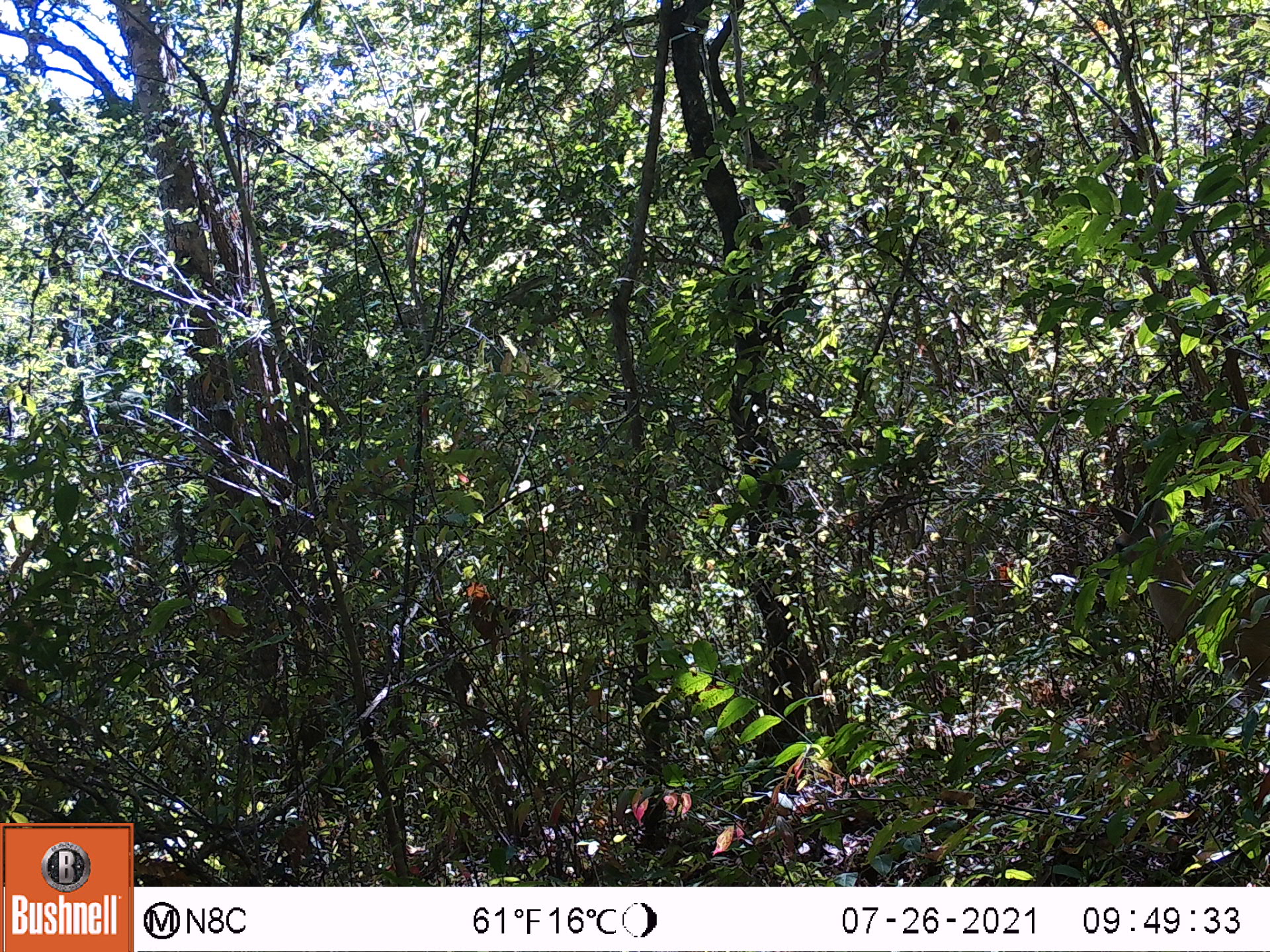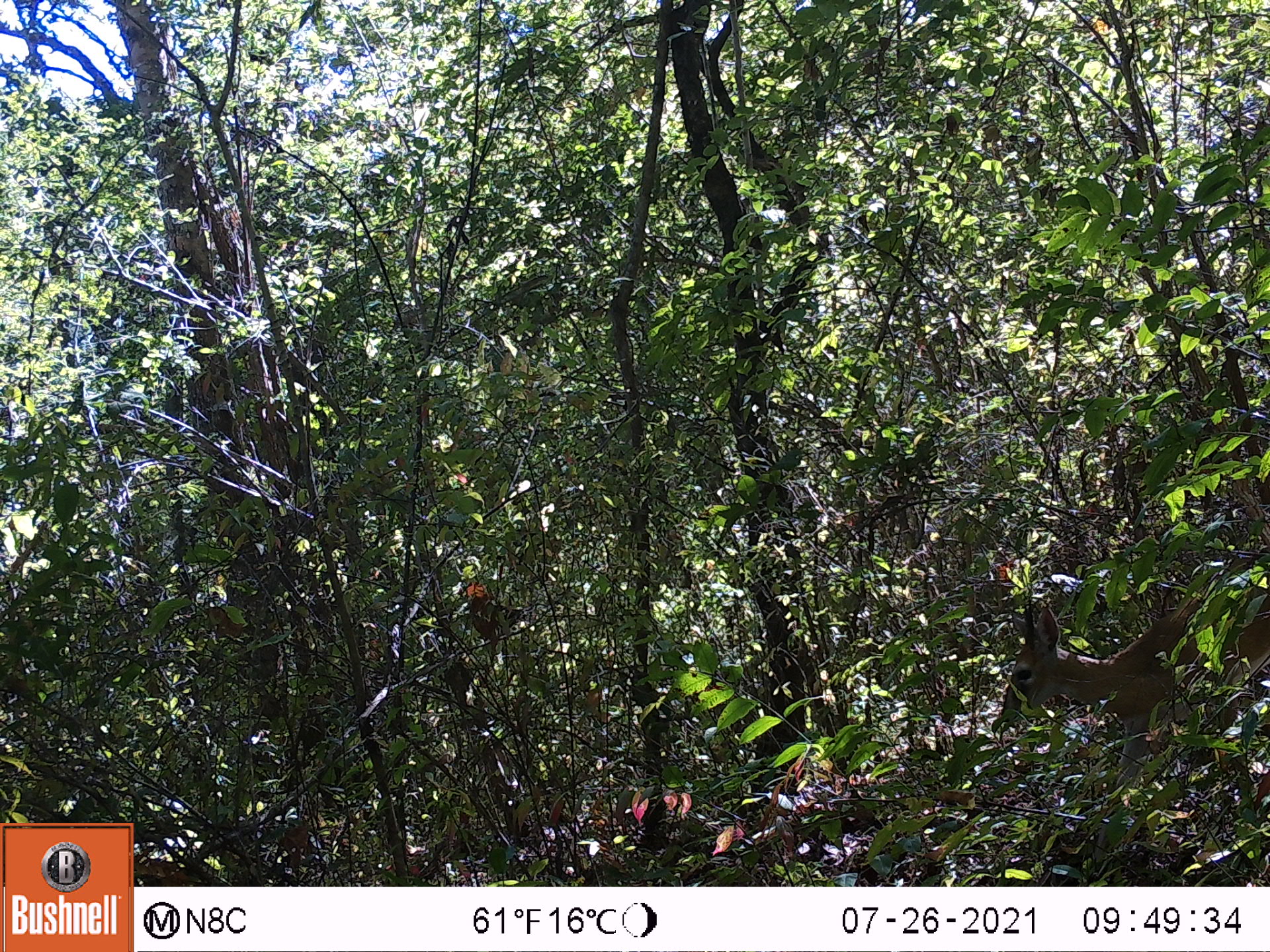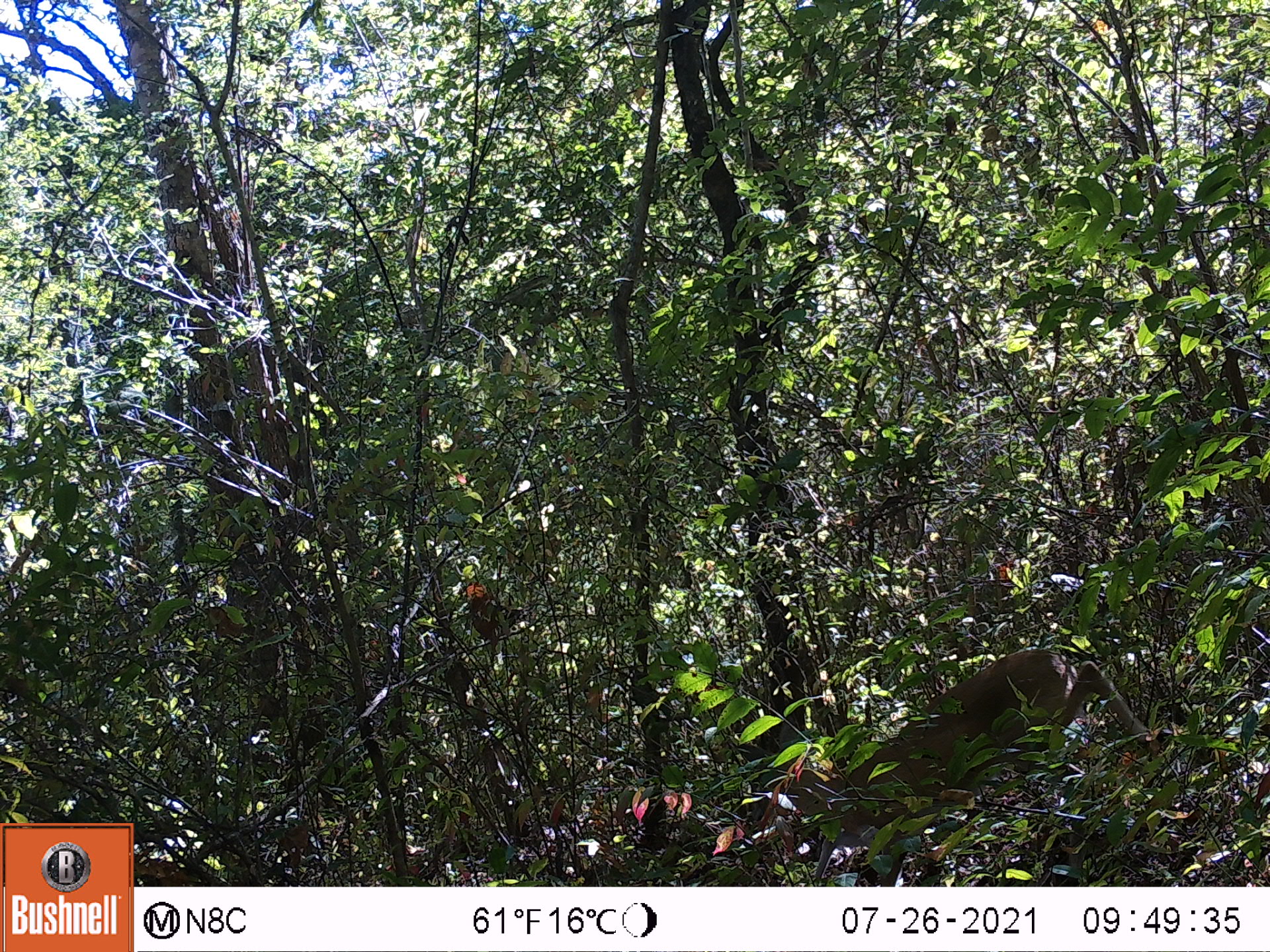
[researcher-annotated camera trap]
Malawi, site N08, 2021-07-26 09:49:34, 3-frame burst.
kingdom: Animalia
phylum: Chordata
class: Mammalia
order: Artiodactyla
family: Bovidae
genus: Sylvicapra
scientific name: Sylvicapra grimmia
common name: common duiker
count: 1